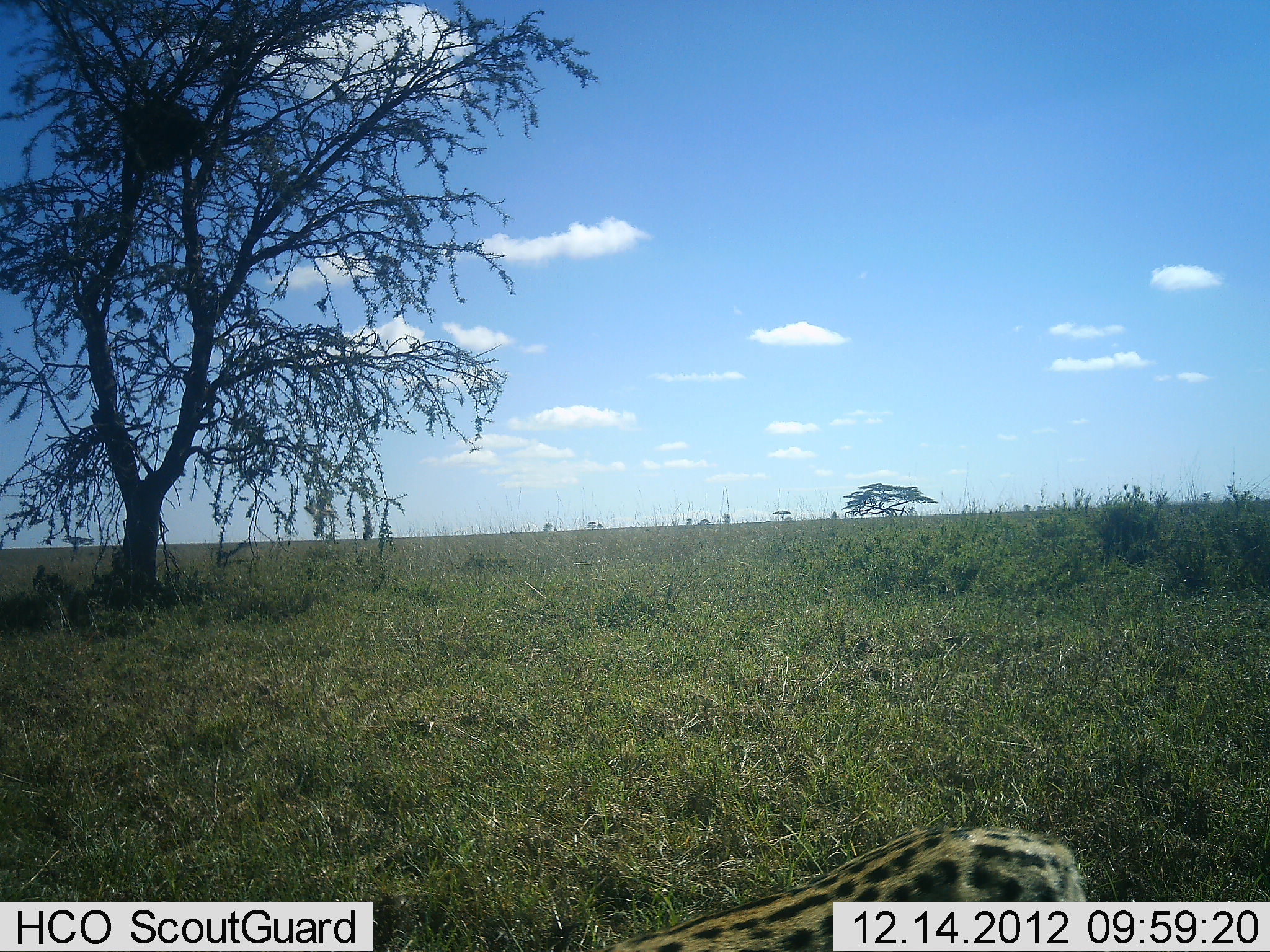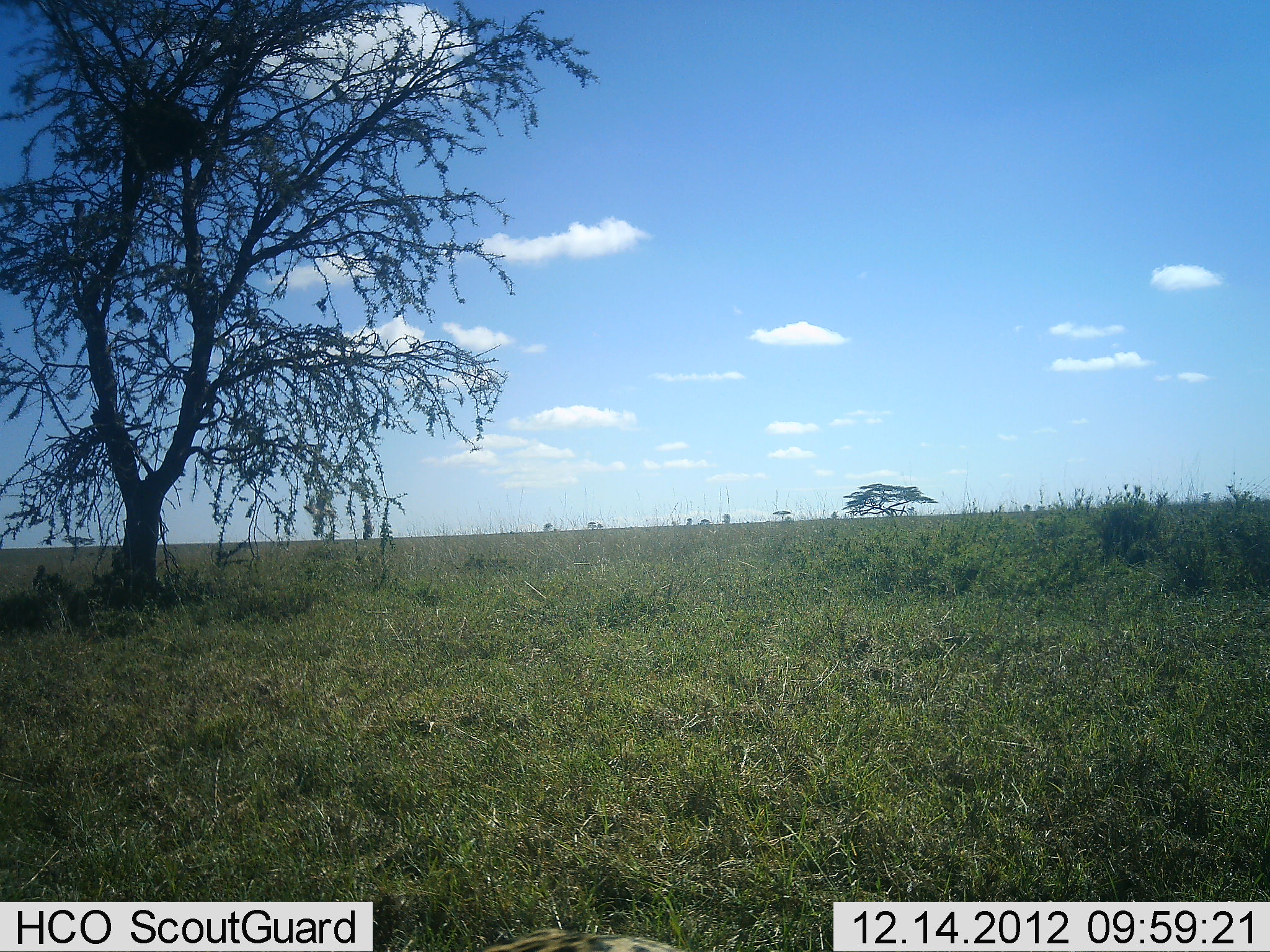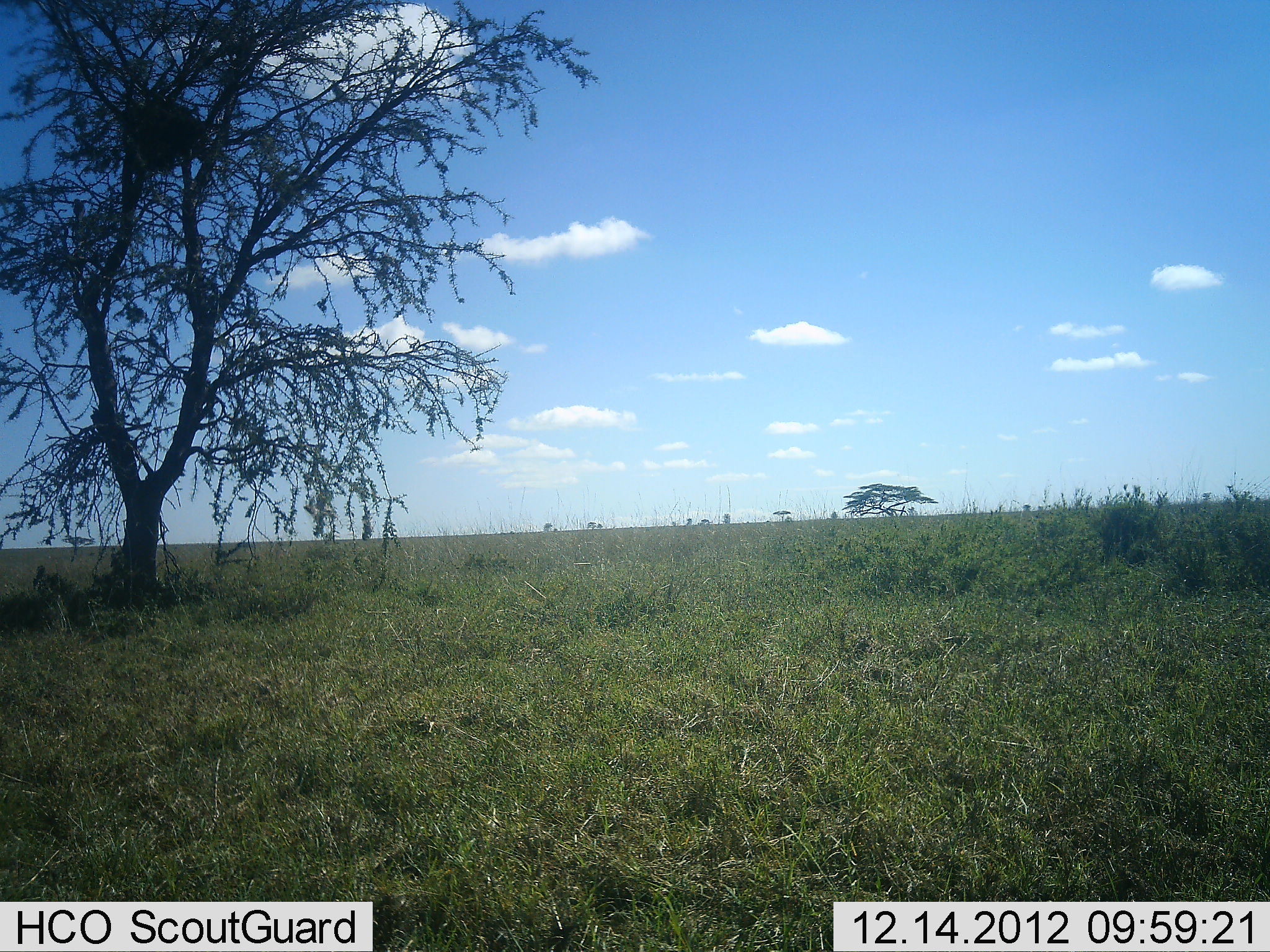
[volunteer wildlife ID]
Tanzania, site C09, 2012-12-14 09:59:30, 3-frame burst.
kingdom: Animalia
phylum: Chordata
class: Mammalia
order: Carnivora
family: Felidae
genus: Leptailurus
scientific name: Leptailurus serval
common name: serval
Serval (Leptailurus serval), count 1. Behavior (volunteer vote fractions): standing 12%, resting 12%, moving 75%, interacting 0%. Young present (vote fraction): 0%. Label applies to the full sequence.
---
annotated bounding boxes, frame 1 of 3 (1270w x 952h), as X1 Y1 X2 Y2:
animal: 587 826 1088 952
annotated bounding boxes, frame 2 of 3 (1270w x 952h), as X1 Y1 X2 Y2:
animal: 474 929 685 952